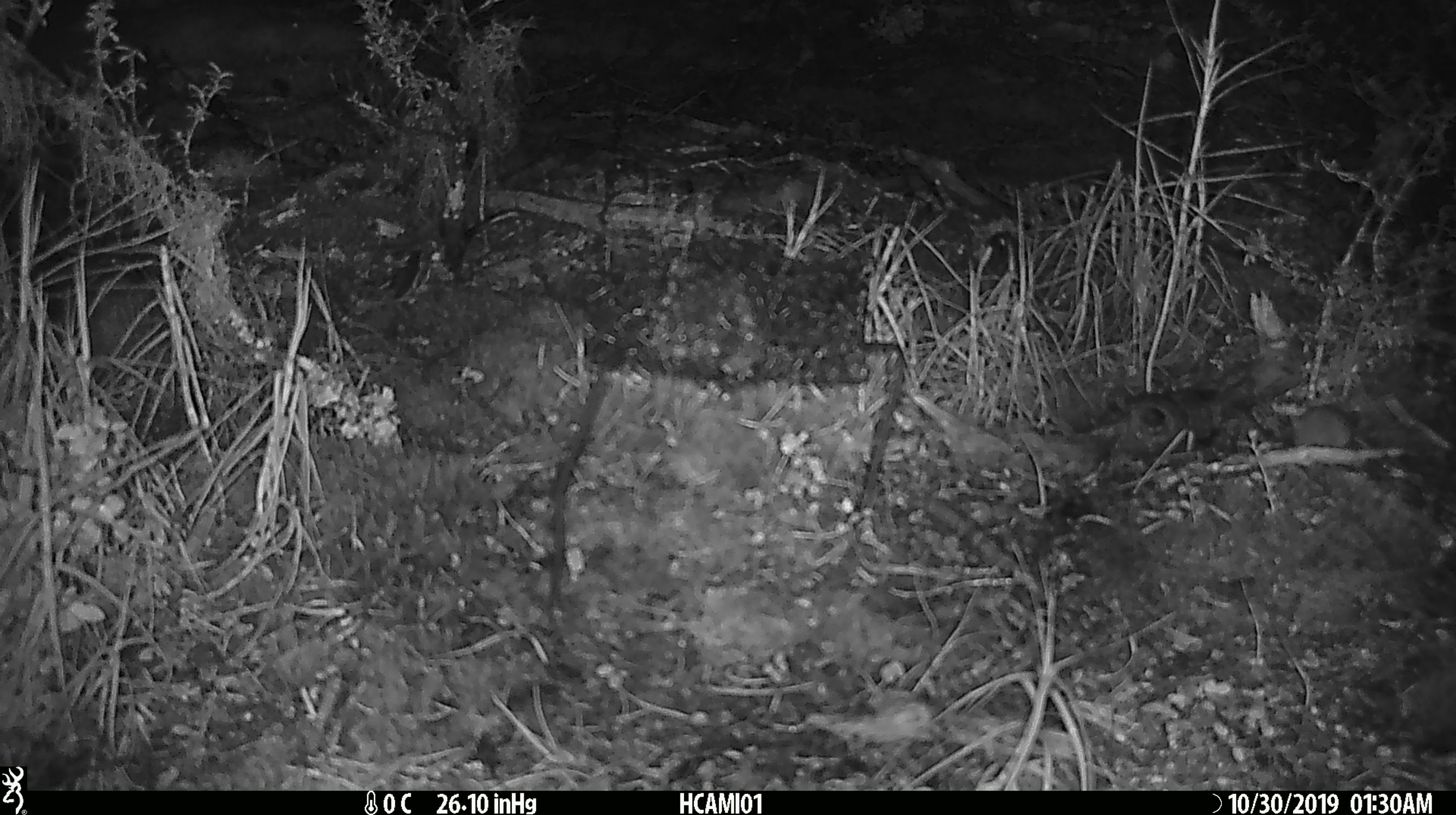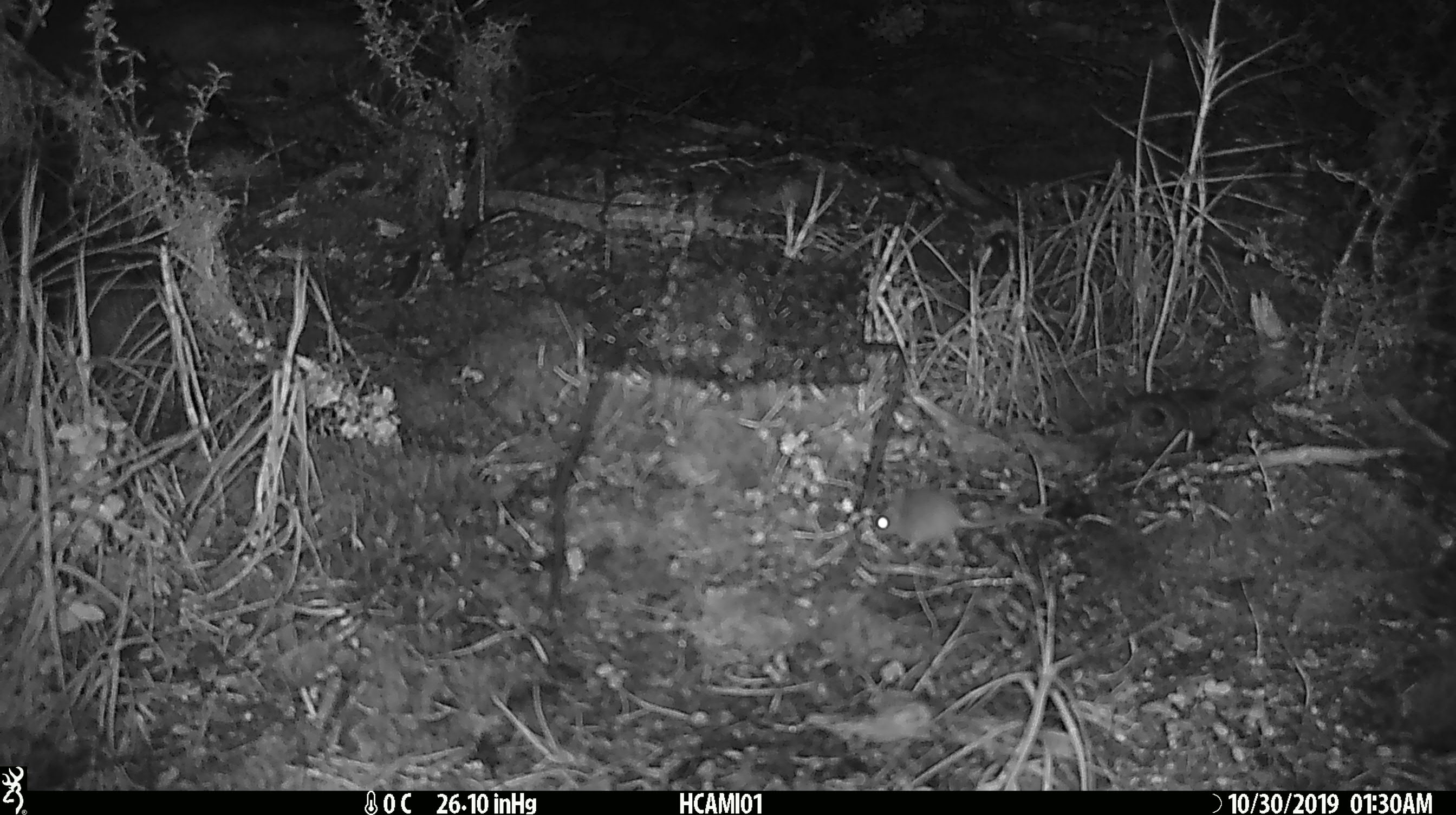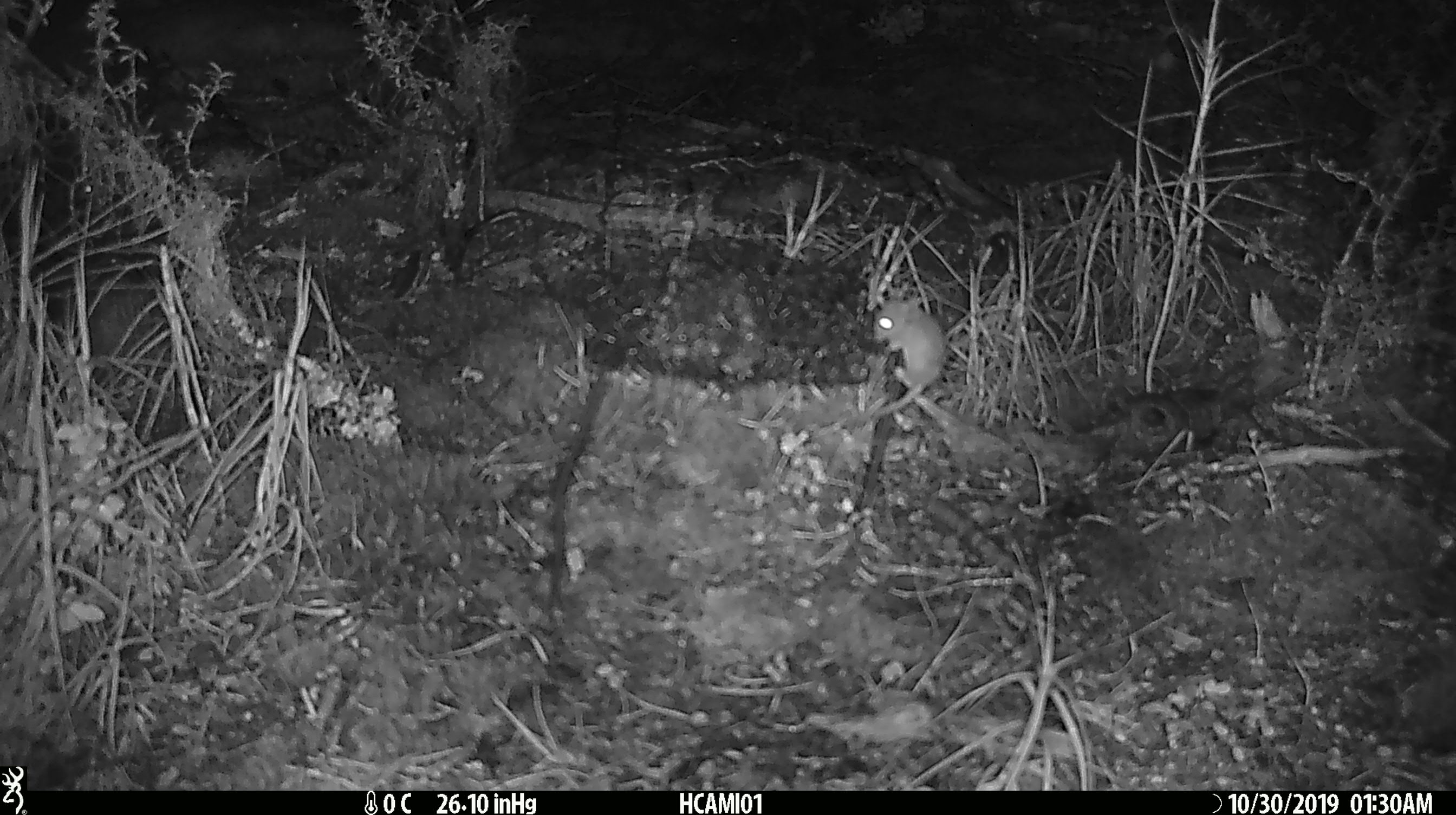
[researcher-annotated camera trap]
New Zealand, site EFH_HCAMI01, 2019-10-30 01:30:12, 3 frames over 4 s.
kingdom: Animalia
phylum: Chordata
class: Mammalia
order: Rodentia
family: Muridae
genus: Mus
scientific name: Mus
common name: mouse